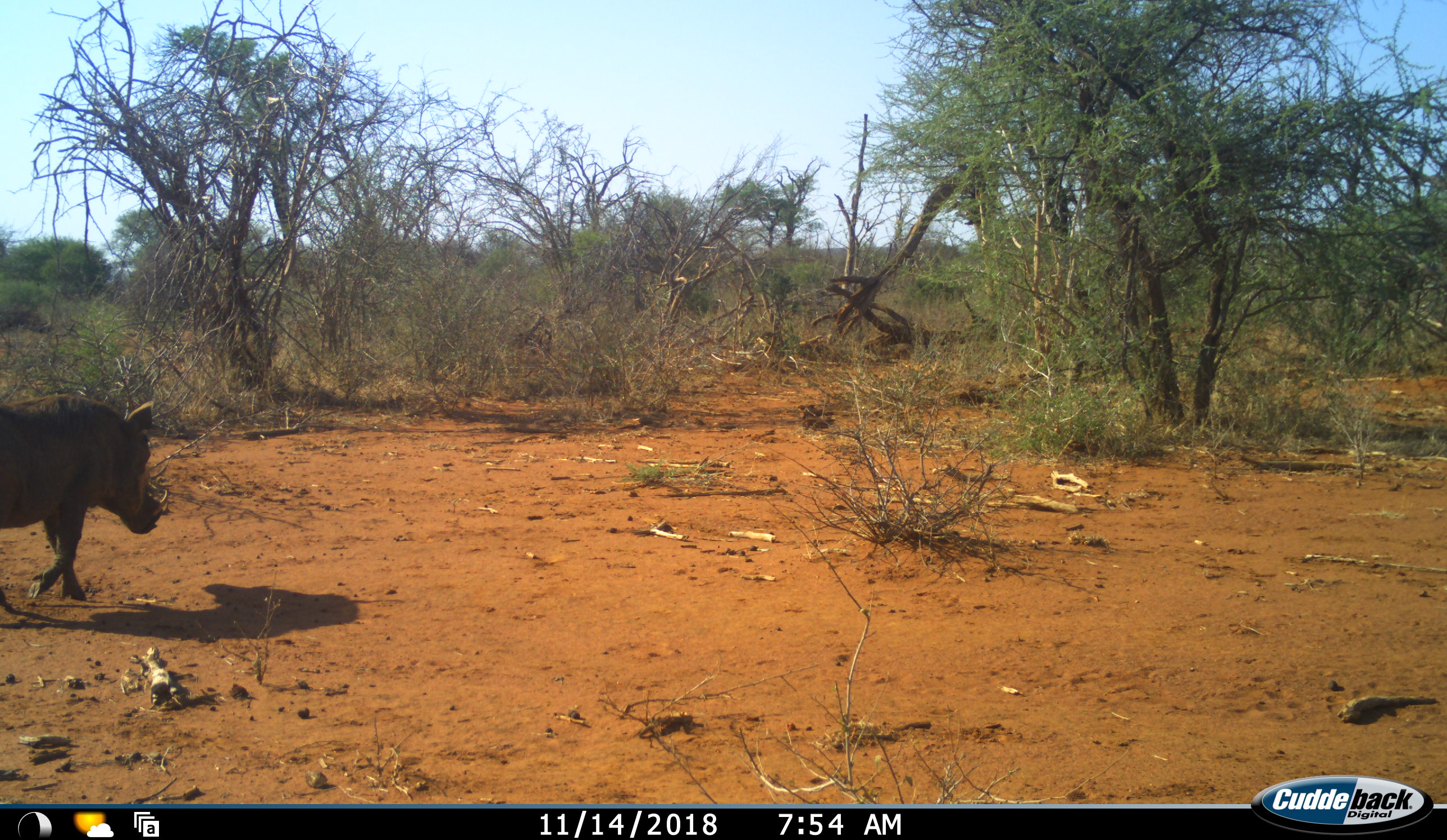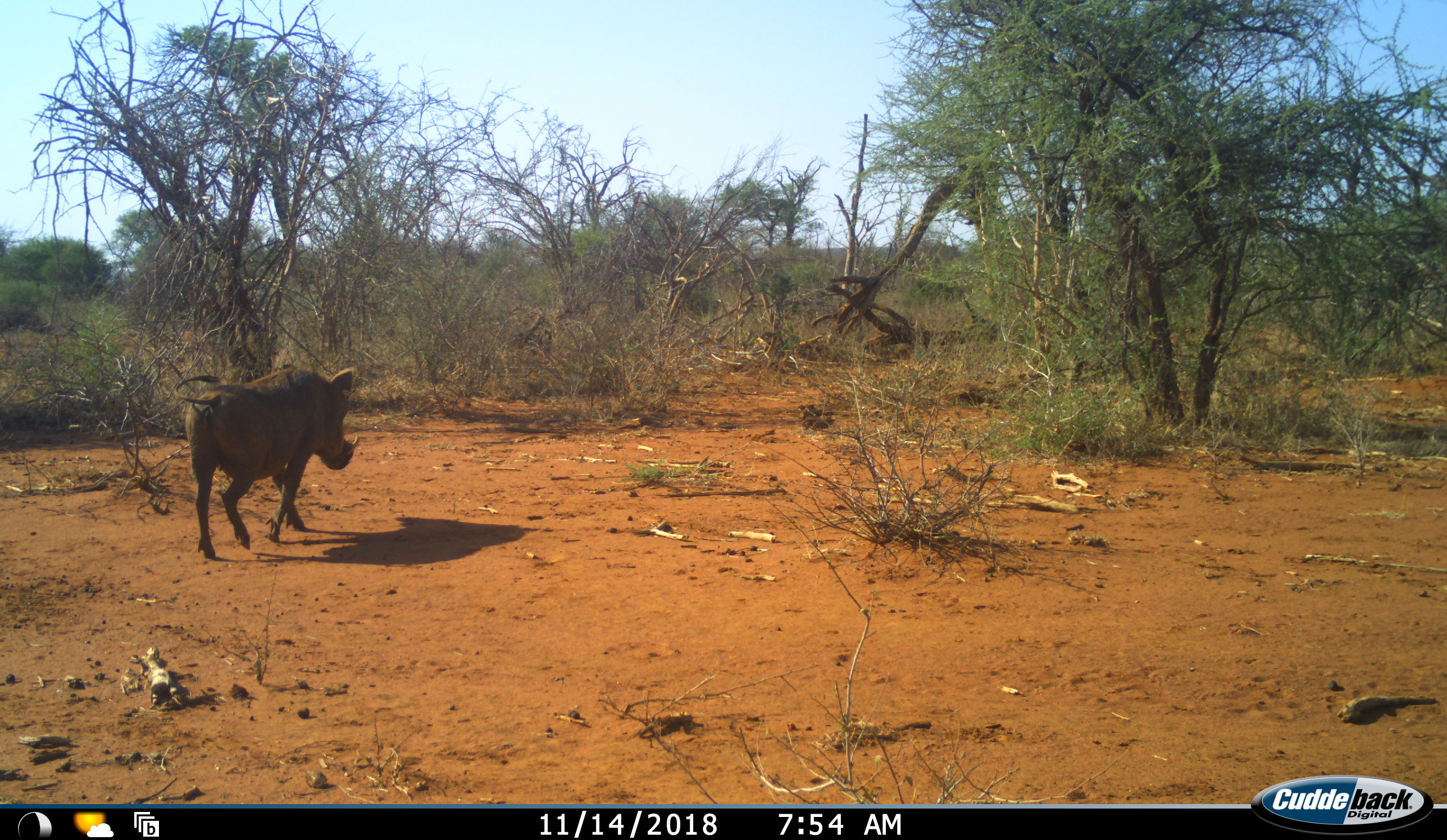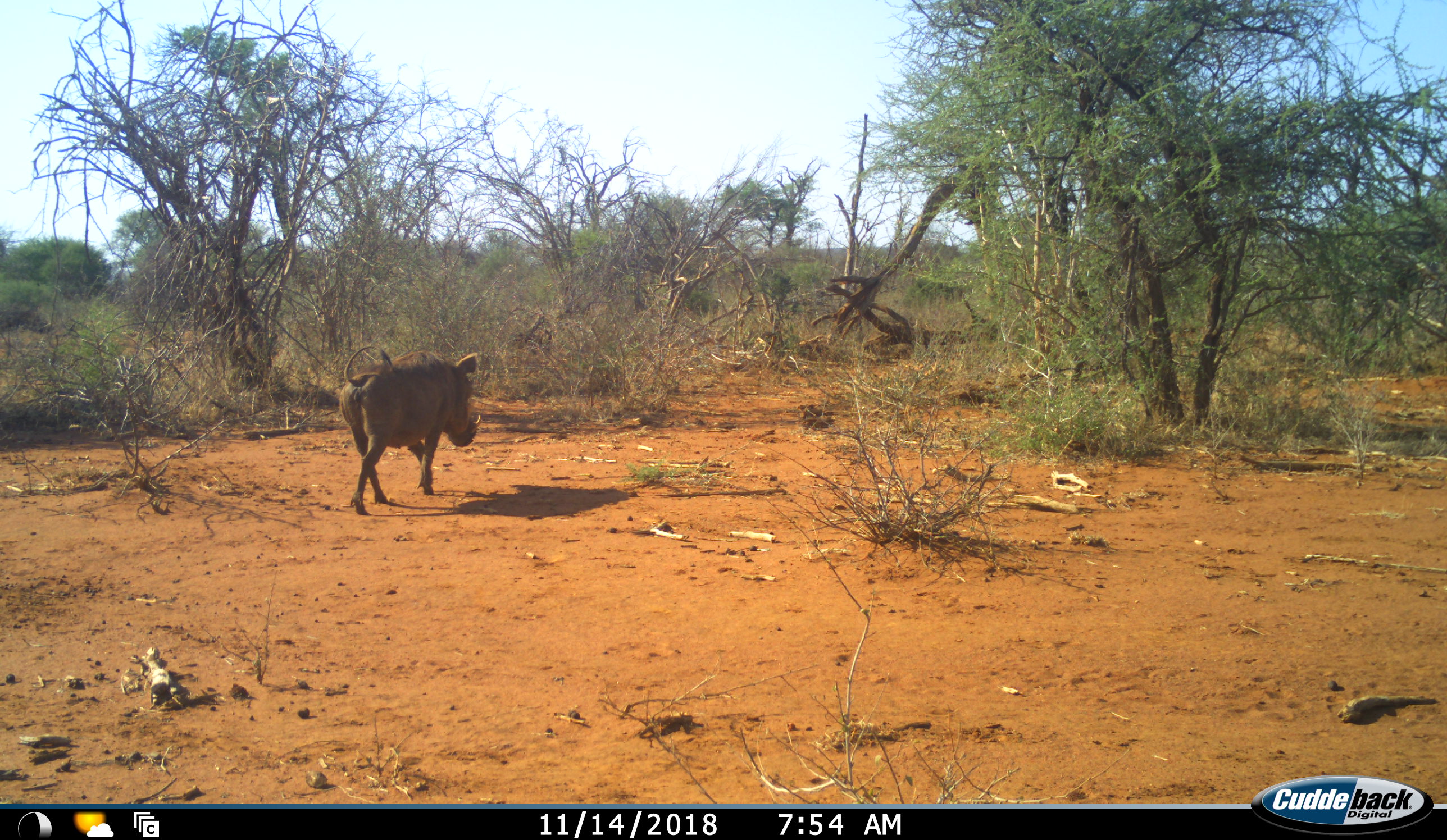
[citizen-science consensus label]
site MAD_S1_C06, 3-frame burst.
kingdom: Animalia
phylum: Chordata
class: Mammalia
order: Artiodactyla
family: Suidae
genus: Phacochoerus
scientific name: Phacochoerus africanus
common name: warthog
Warthog (Phacochoerus africanus), count 1. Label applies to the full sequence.